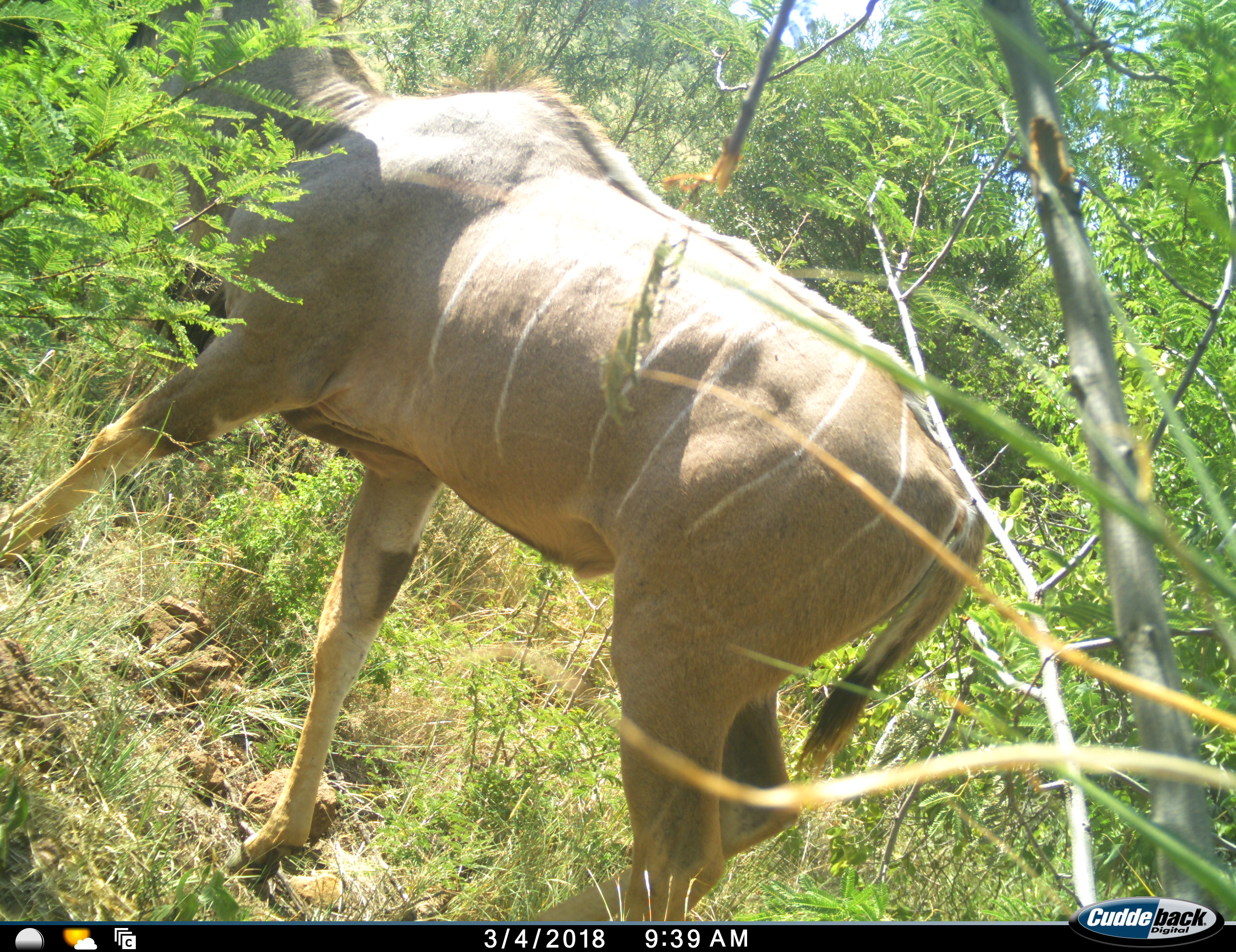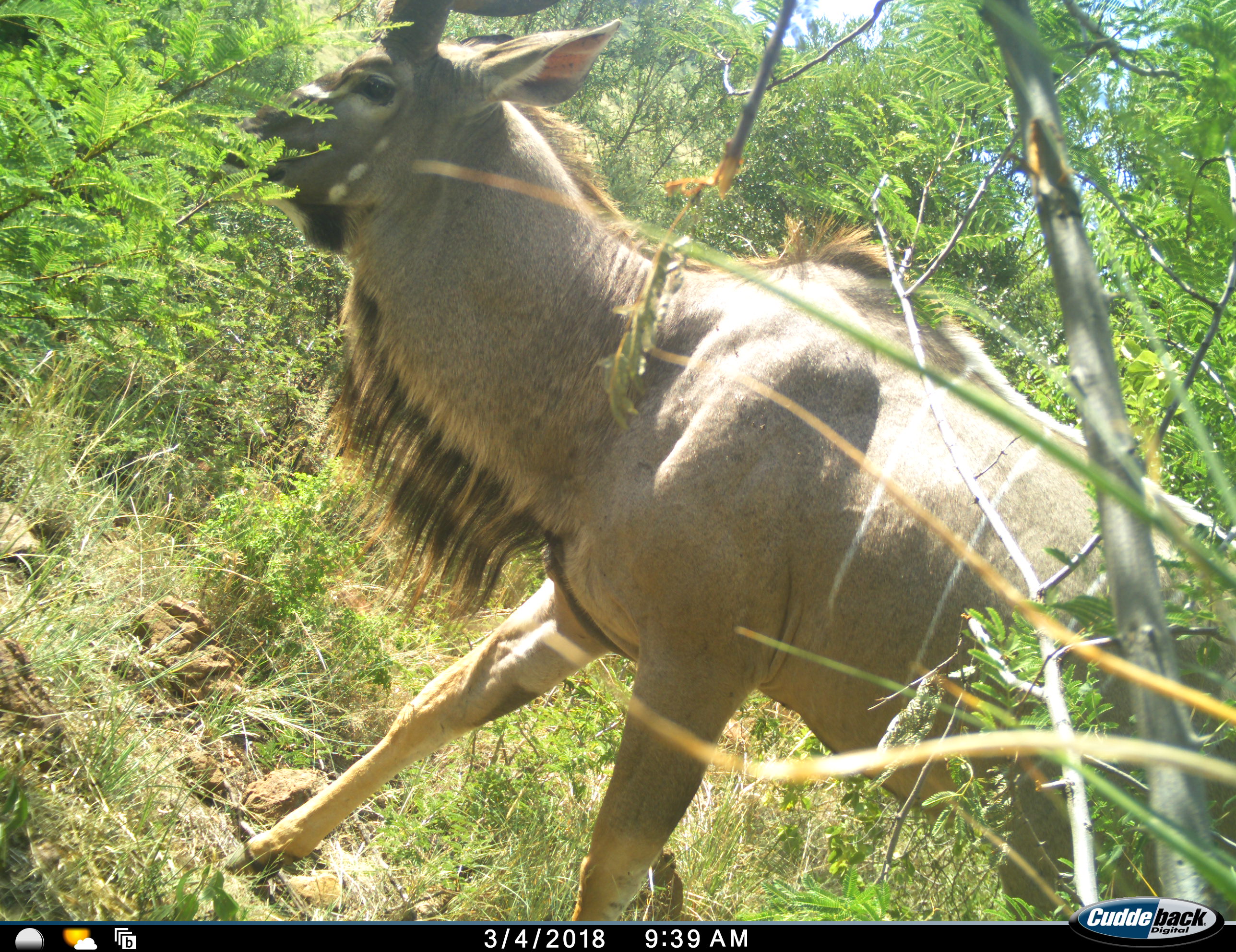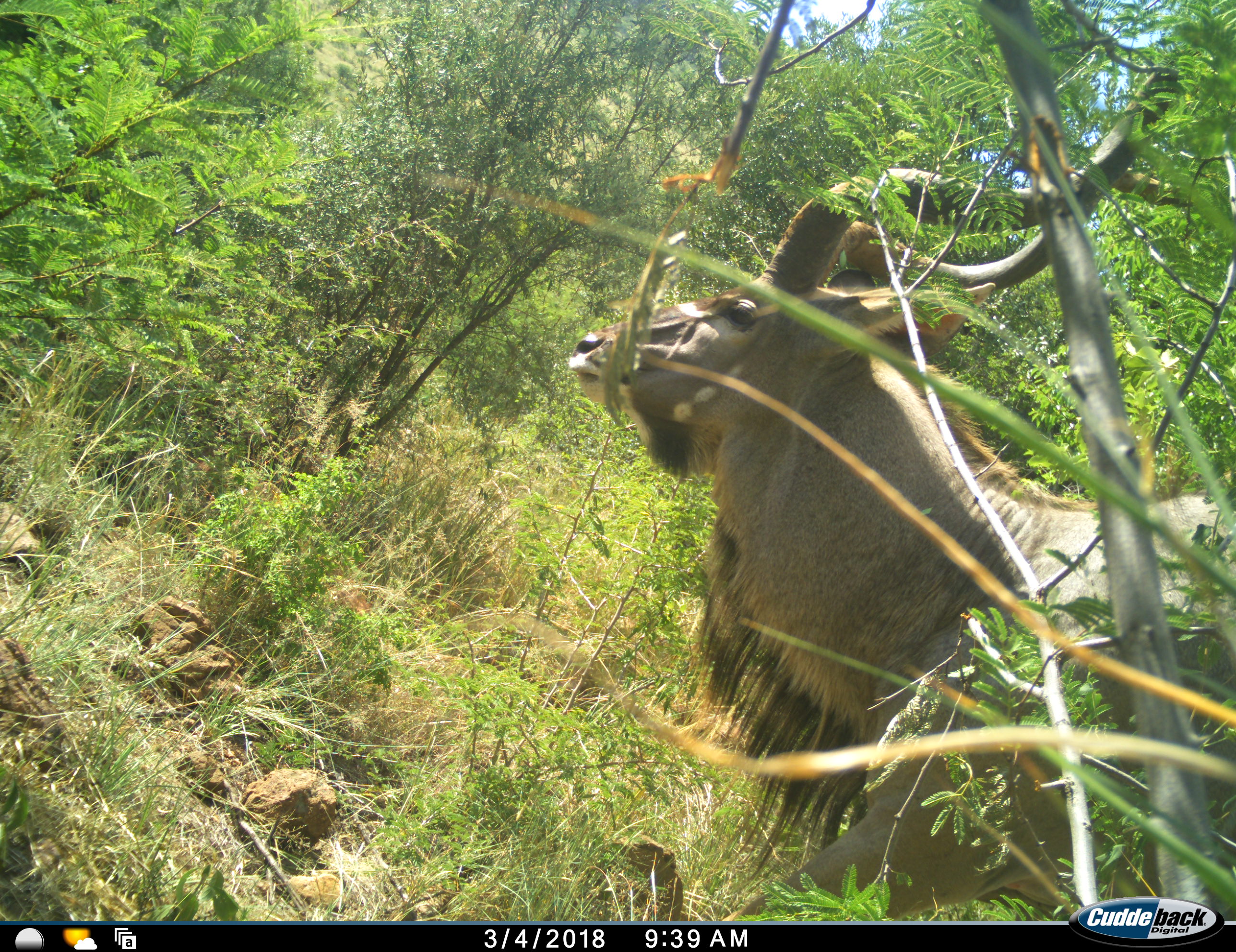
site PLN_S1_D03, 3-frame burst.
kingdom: Animalia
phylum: Chordata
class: Mammalia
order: Artiodactyla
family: Bovidae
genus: Tragelaphus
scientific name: Tragelaphus oryx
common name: eland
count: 1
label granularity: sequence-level